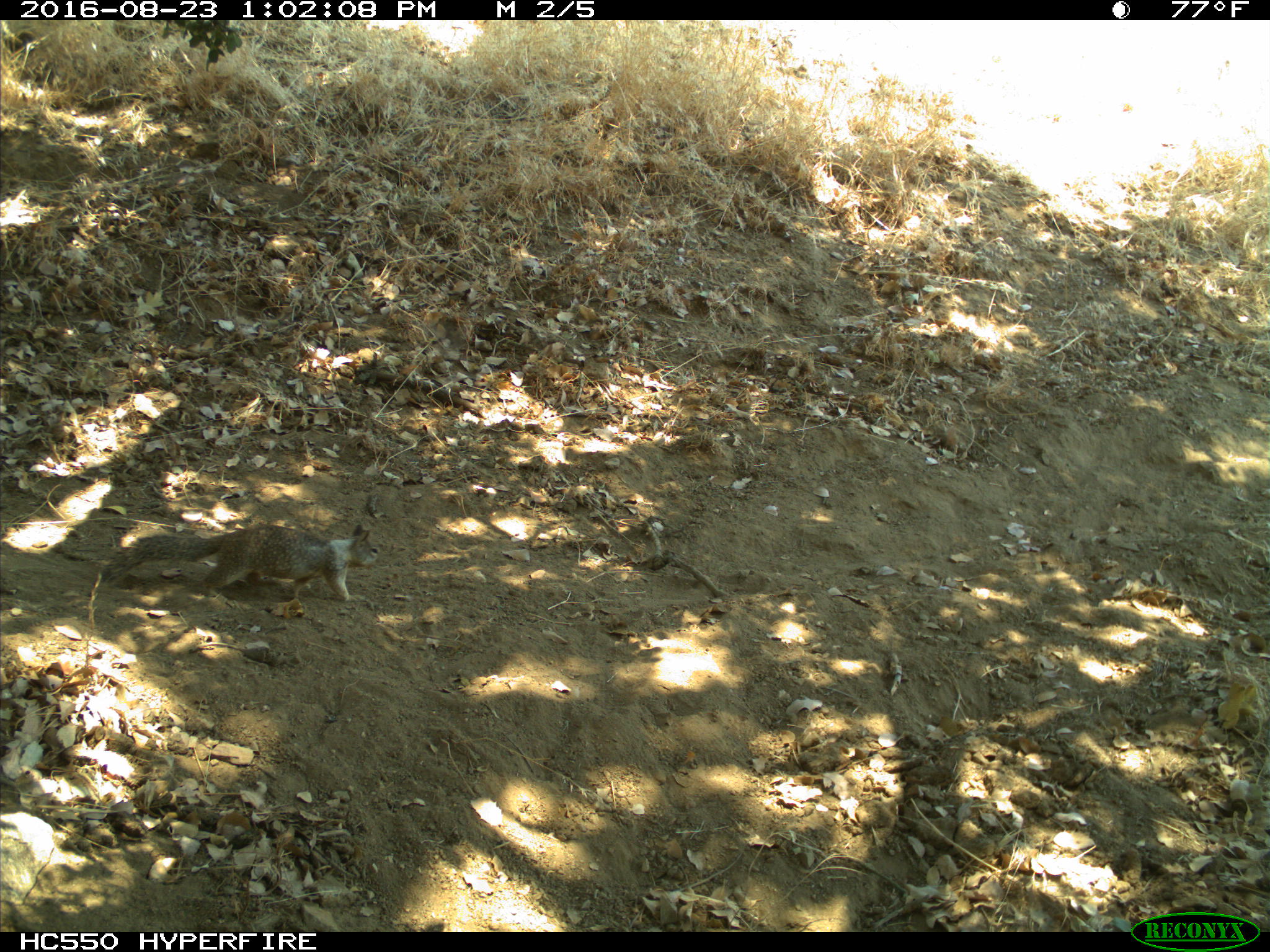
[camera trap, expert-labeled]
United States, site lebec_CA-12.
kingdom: Animalia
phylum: Chordata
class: Mammalia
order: Rodentia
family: Sciuridae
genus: Otospermophilus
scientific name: Otospermophilus beecheyi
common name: california ground squirrel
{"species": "Otospermophilus beecheyi (california ground squirrel)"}